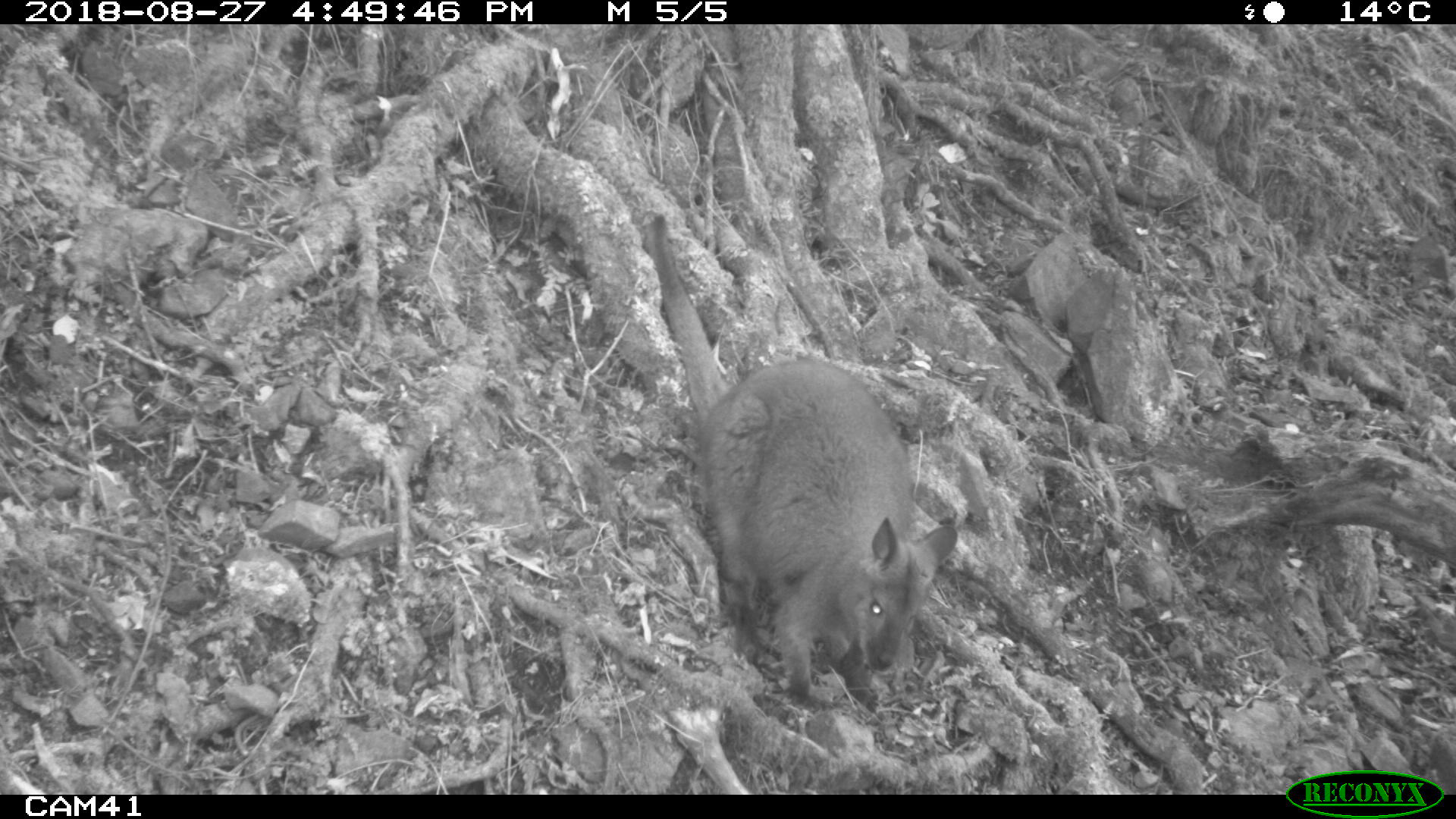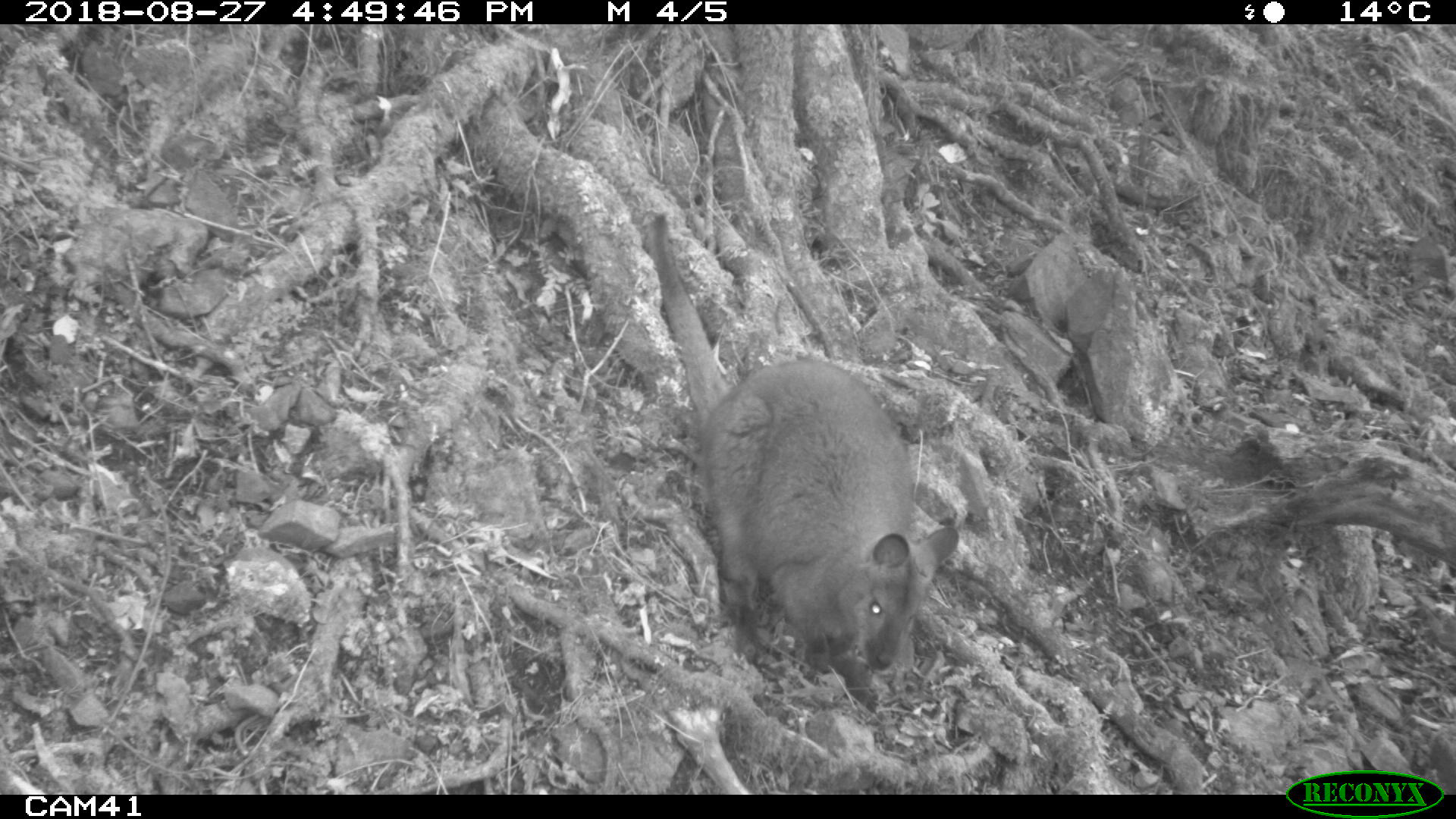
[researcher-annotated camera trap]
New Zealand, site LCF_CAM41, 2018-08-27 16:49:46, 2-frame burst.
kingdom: Animalia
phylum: Chordata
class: Mammalia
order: Diprotodontia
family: Macropodidae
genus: Notamacropus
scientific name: Notamacropus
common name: wallaby